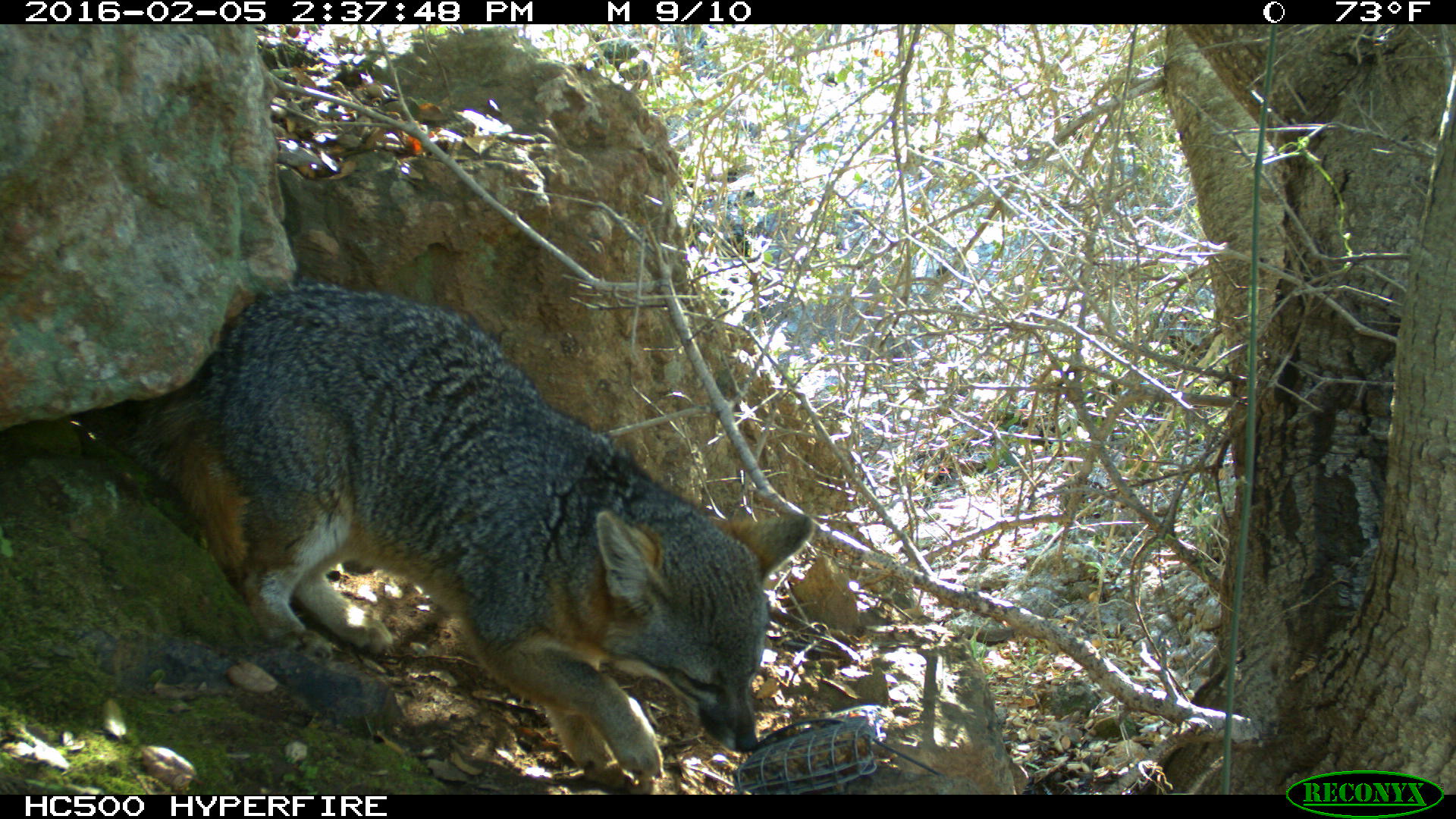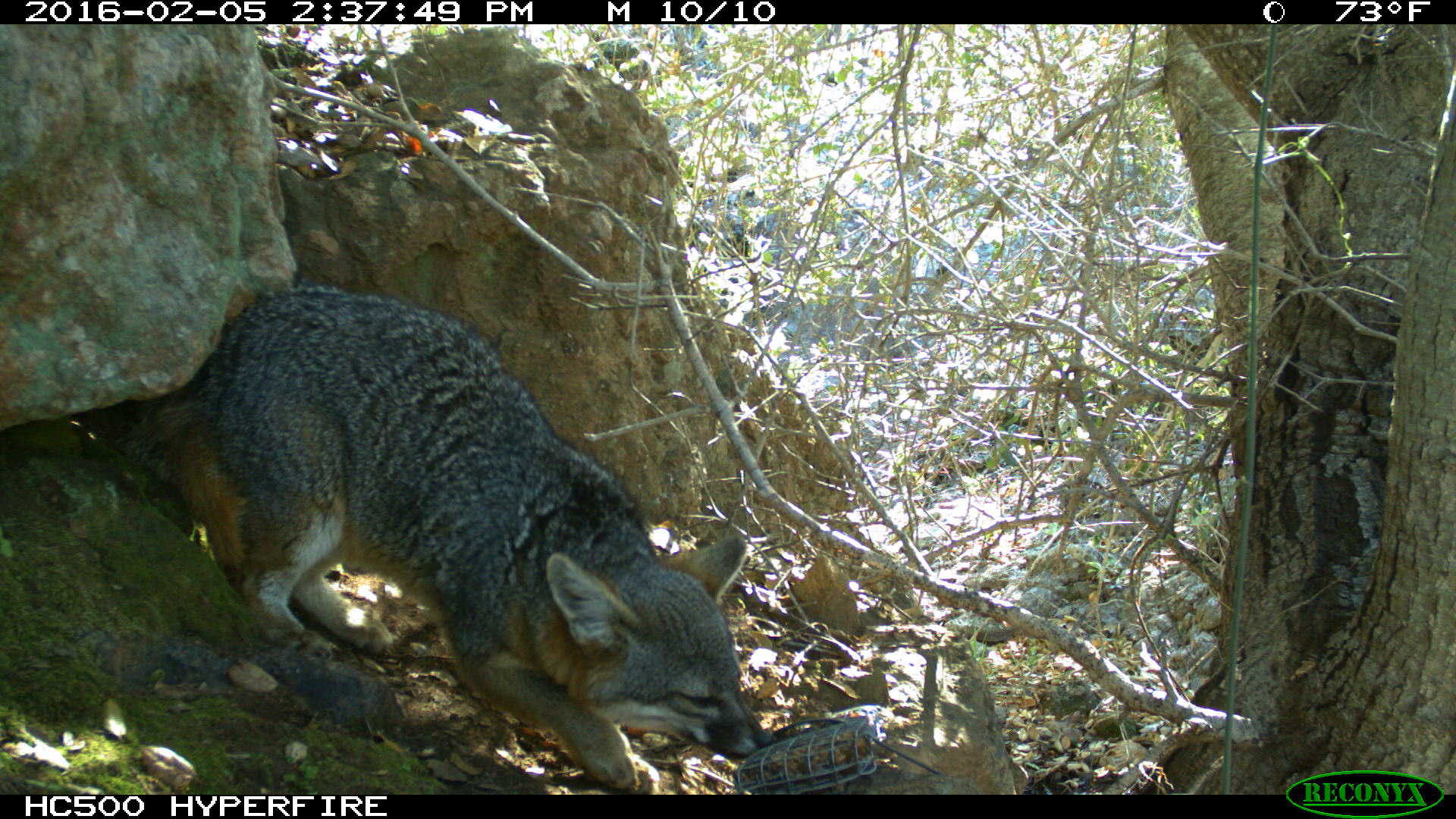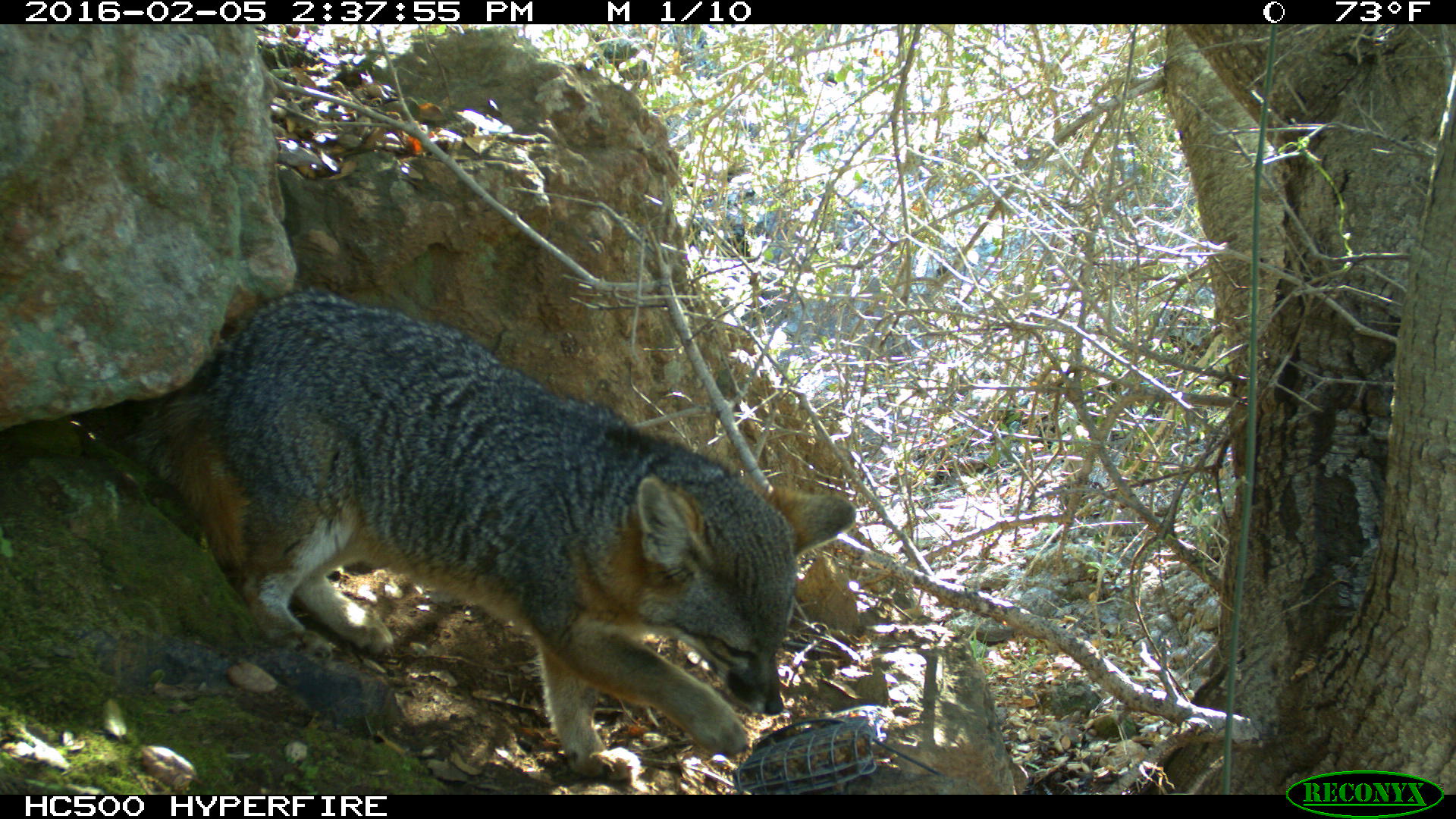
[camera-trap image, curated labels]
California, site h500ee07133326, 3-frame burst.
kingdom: Animalia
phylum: Chordata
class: Mammalia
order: Carnivora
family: Canidae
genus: Urocyon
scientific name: Urocyon littoralis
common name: island fox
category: fox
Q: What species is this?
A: Fox (island fox) (Urocyon littoralis).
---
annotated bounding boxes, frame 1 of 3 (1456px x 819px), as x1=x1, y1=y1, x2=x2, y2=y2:
fox: x1=124, y1=277, x2=813, y2=792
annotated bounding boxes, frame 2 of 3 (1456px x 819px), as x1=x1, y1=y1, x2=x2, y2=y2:
fox: x1=129, y1=284, x2=772, y2=793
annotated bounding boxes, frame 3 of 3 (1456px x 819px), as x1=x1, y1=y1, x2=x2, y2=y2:
fox: x1=124, y1=290, x2=853, y2=777